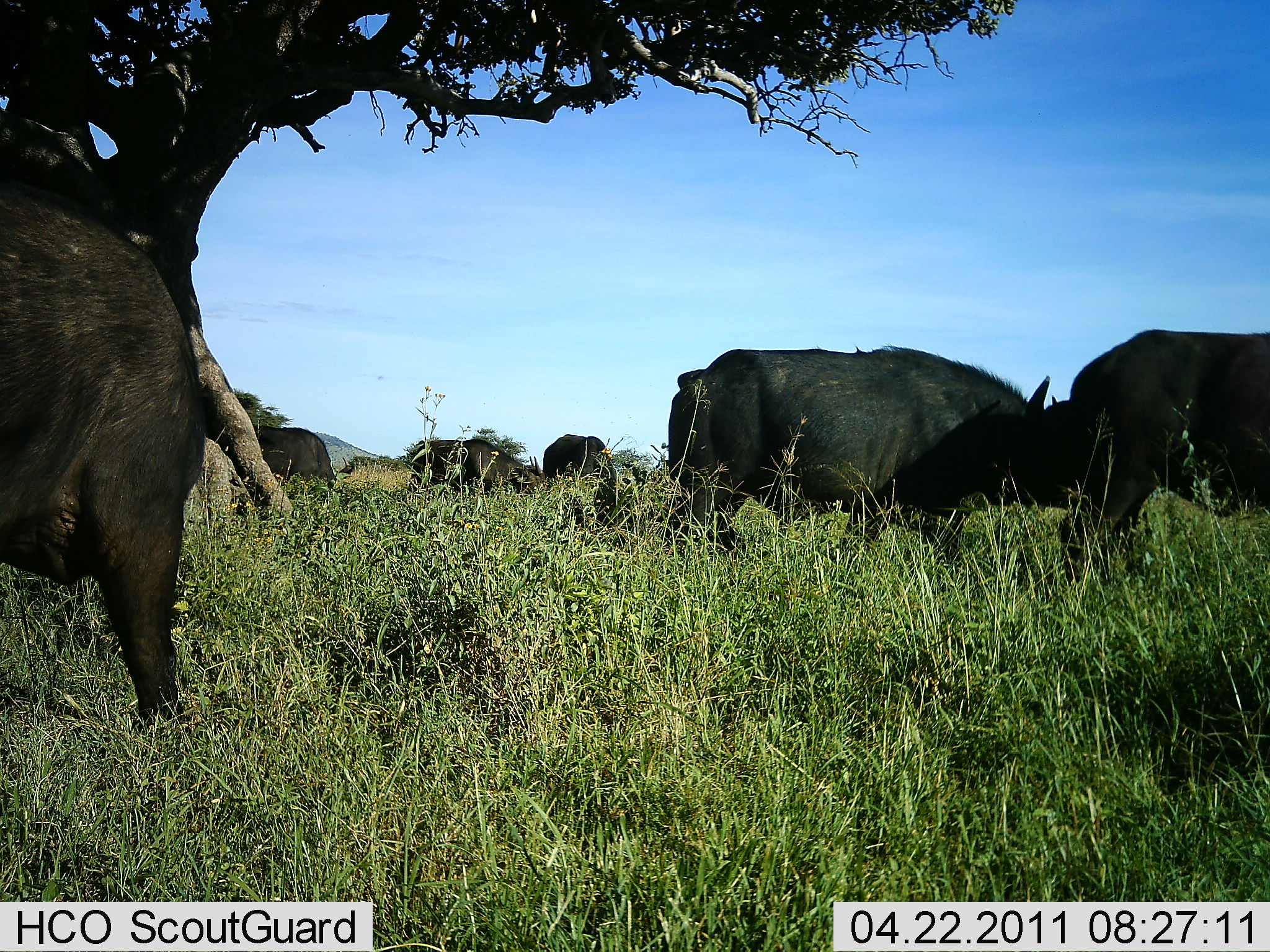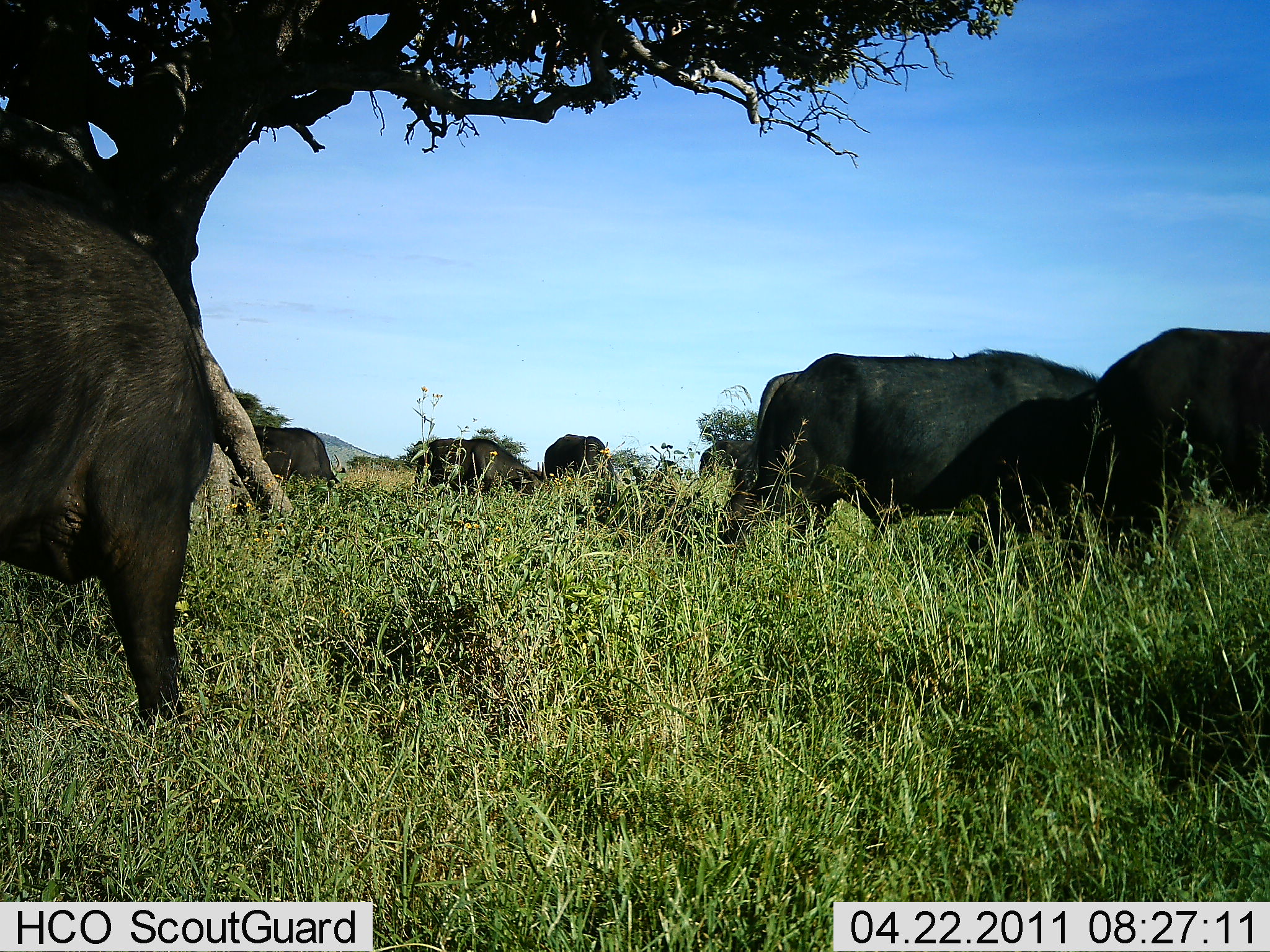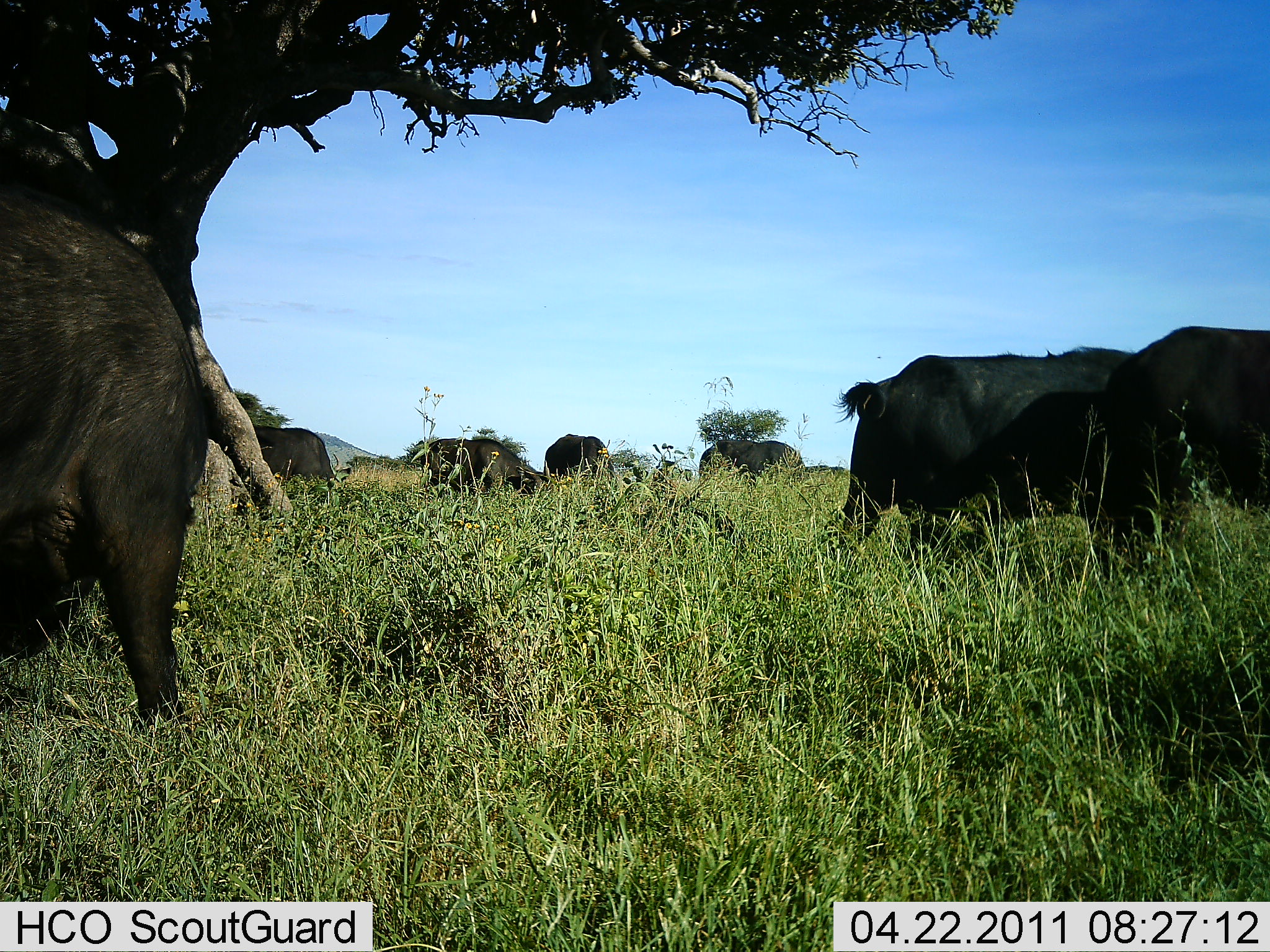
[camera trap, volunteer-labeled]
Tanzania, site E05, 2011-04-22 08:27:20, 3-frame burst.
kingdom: Animalia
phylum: Chordata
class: Mammalia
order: Artiodactyla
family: Bovidae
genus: Syncerus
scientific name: Syncerus caffer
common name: cape buffalo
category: buffalo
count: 7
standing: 62%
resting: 0%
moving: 23%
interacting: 0%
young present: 0%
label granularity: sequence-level